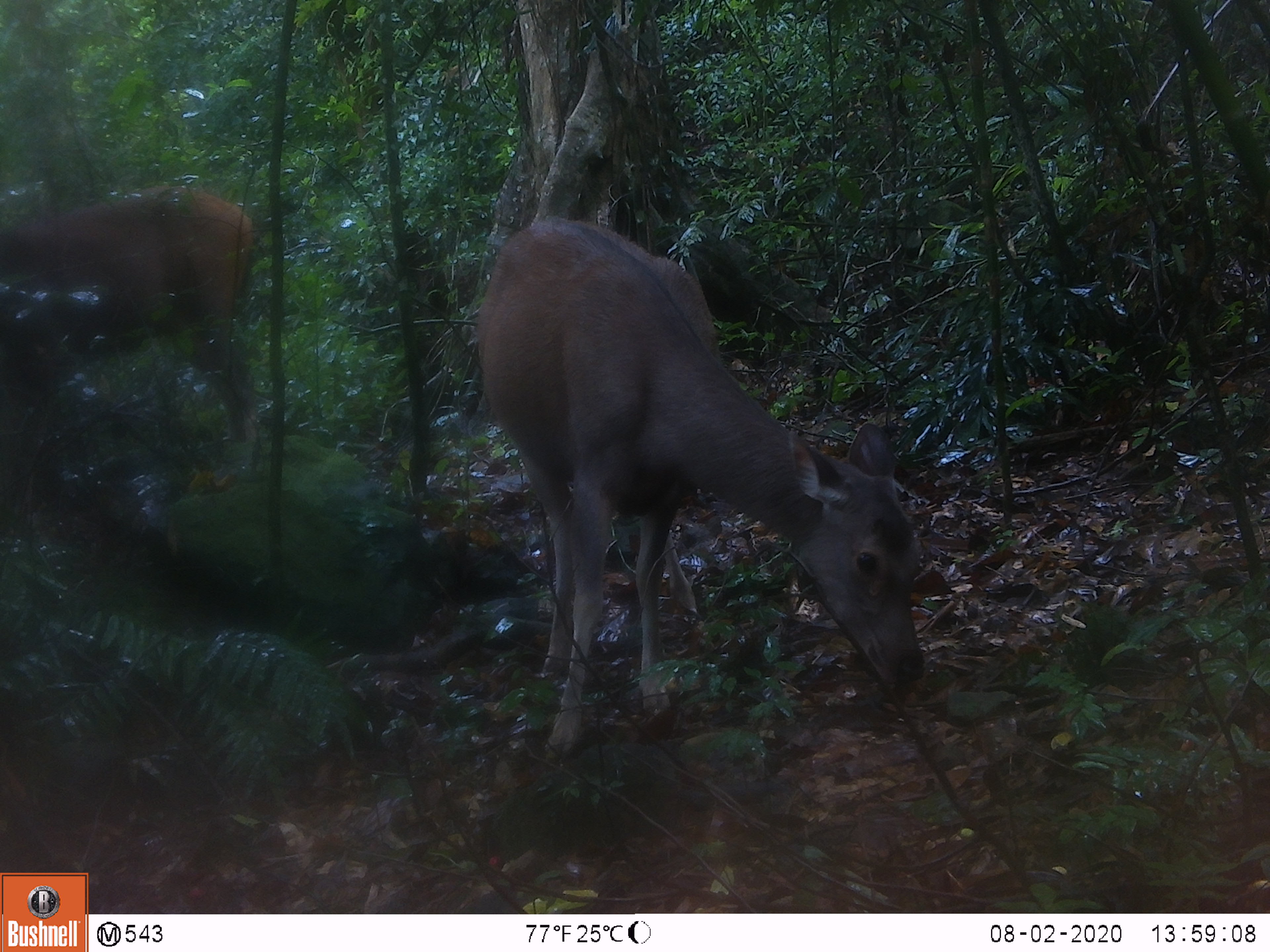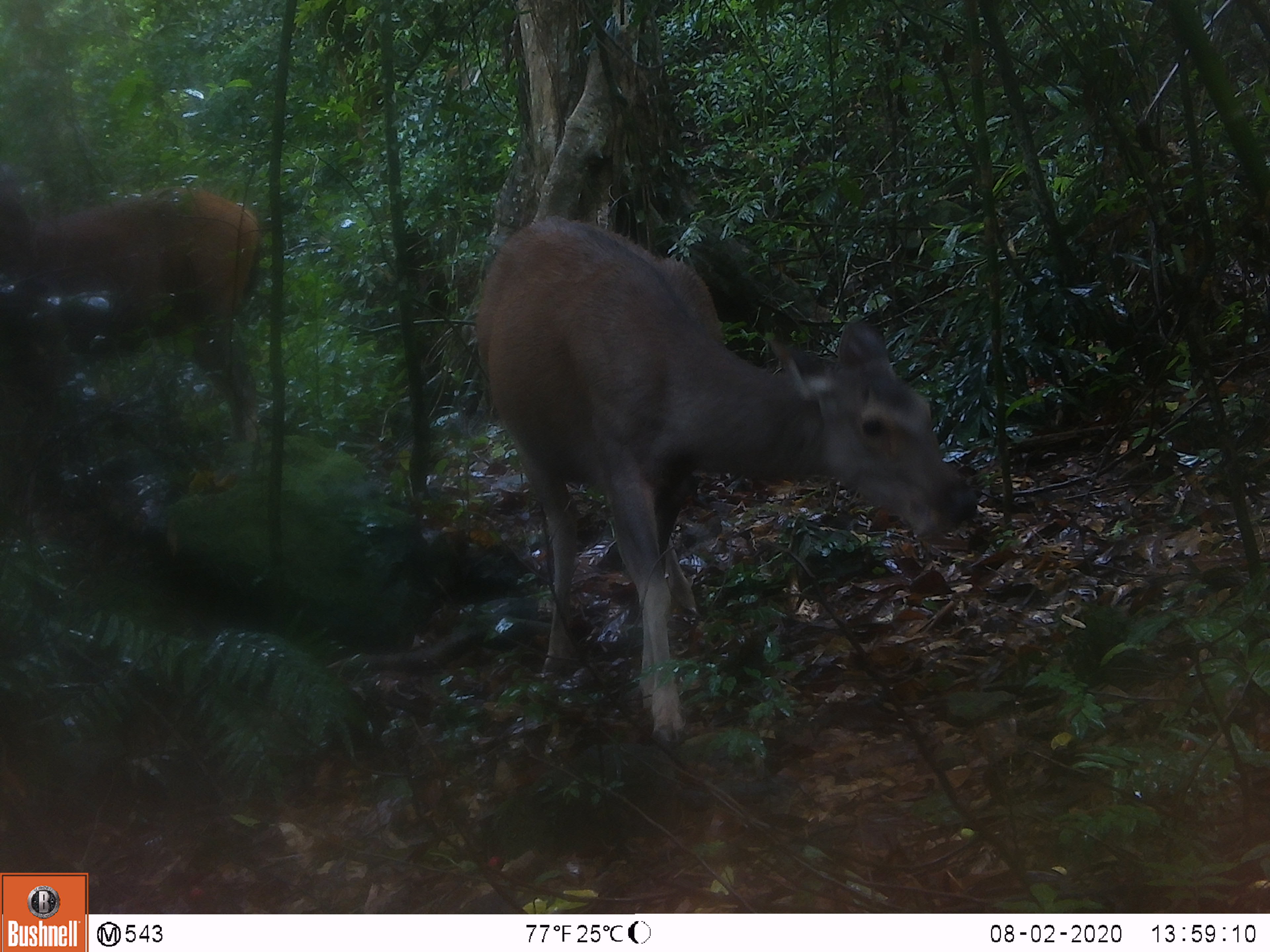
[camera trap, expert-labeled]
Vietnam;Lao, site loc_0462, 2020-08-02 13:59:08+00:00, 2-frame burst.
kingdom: Animalia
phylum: Chordata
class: Mammalia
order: Artiodactyla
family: Cervidae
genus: Rusa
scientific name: Rusa unicolor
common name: sambar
Sambar (Rusa unicolor). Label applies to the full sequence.